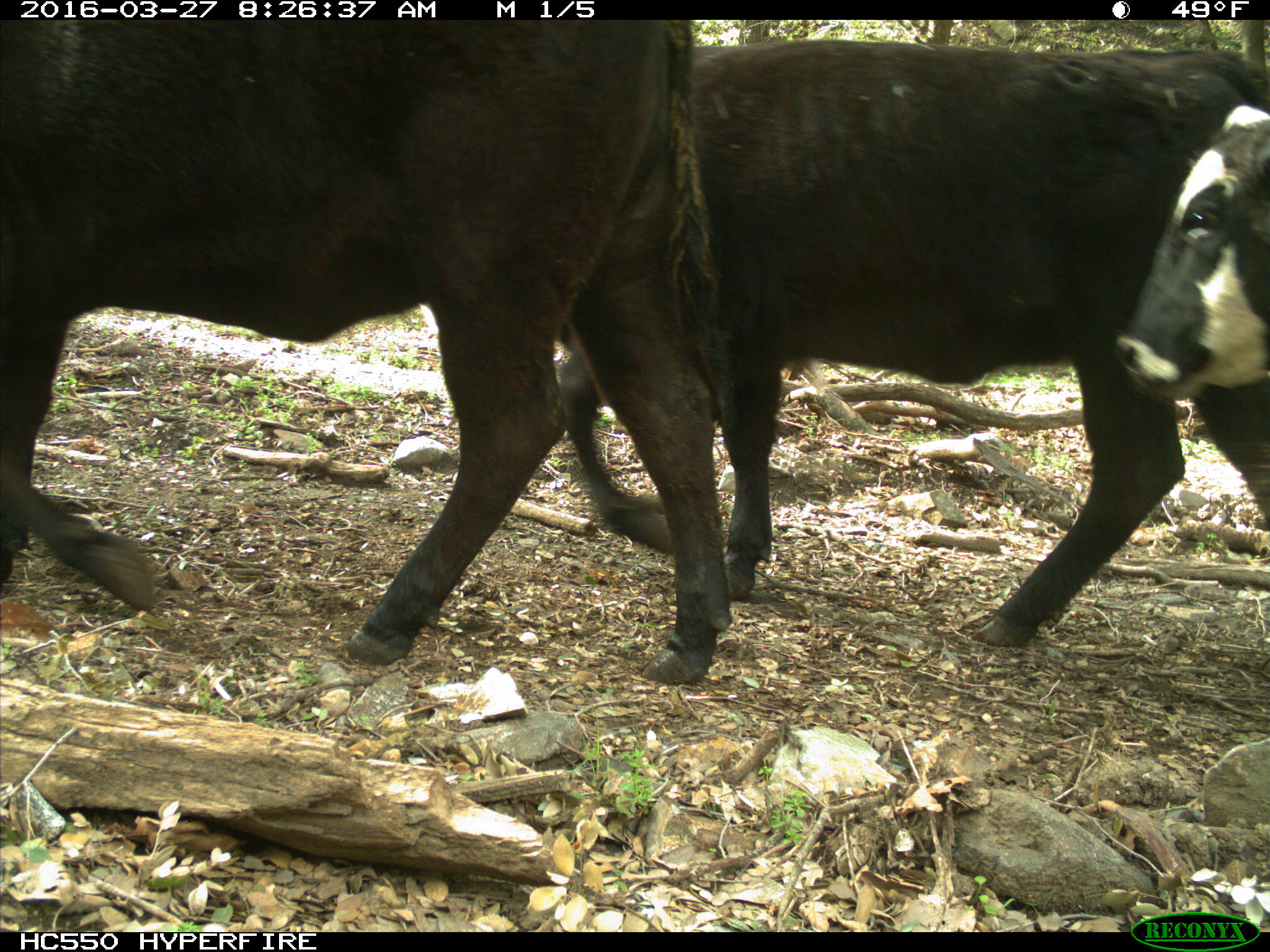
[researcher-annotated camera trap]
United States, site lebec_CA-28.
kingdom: Animalia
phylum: Chordata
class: Mammalia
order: Artiodactyla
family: Bovidae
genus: Bos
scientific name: Bos taurus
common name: domestic cow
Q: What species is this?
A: Bos taurus (domestic cow).